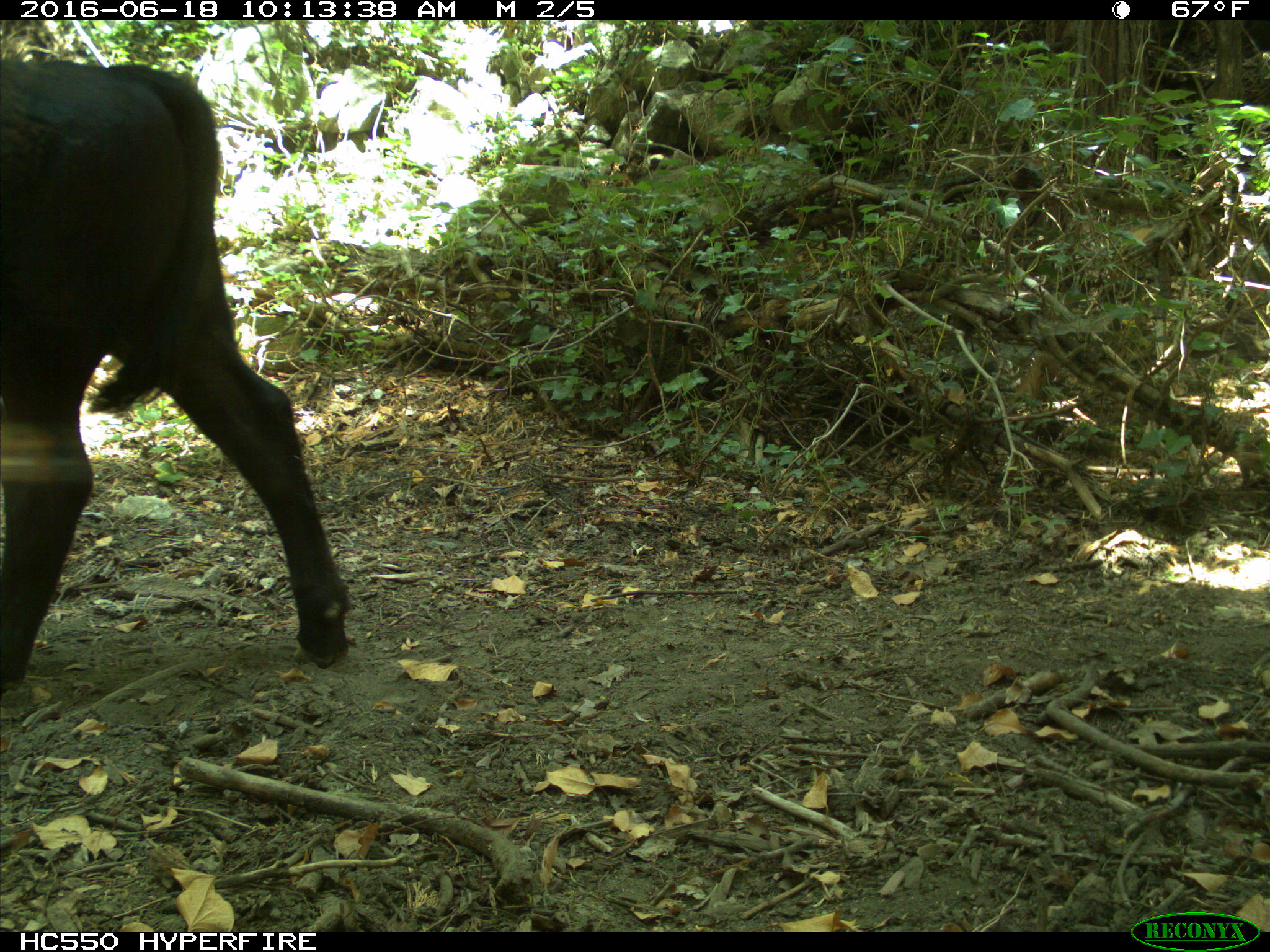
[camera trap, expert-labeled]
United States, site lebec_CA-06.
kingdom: Animalia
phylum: Chordata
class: Mammalia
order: Artiodactyla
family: Bovidae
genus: Bos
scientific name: Bos taurus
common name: domestic cow